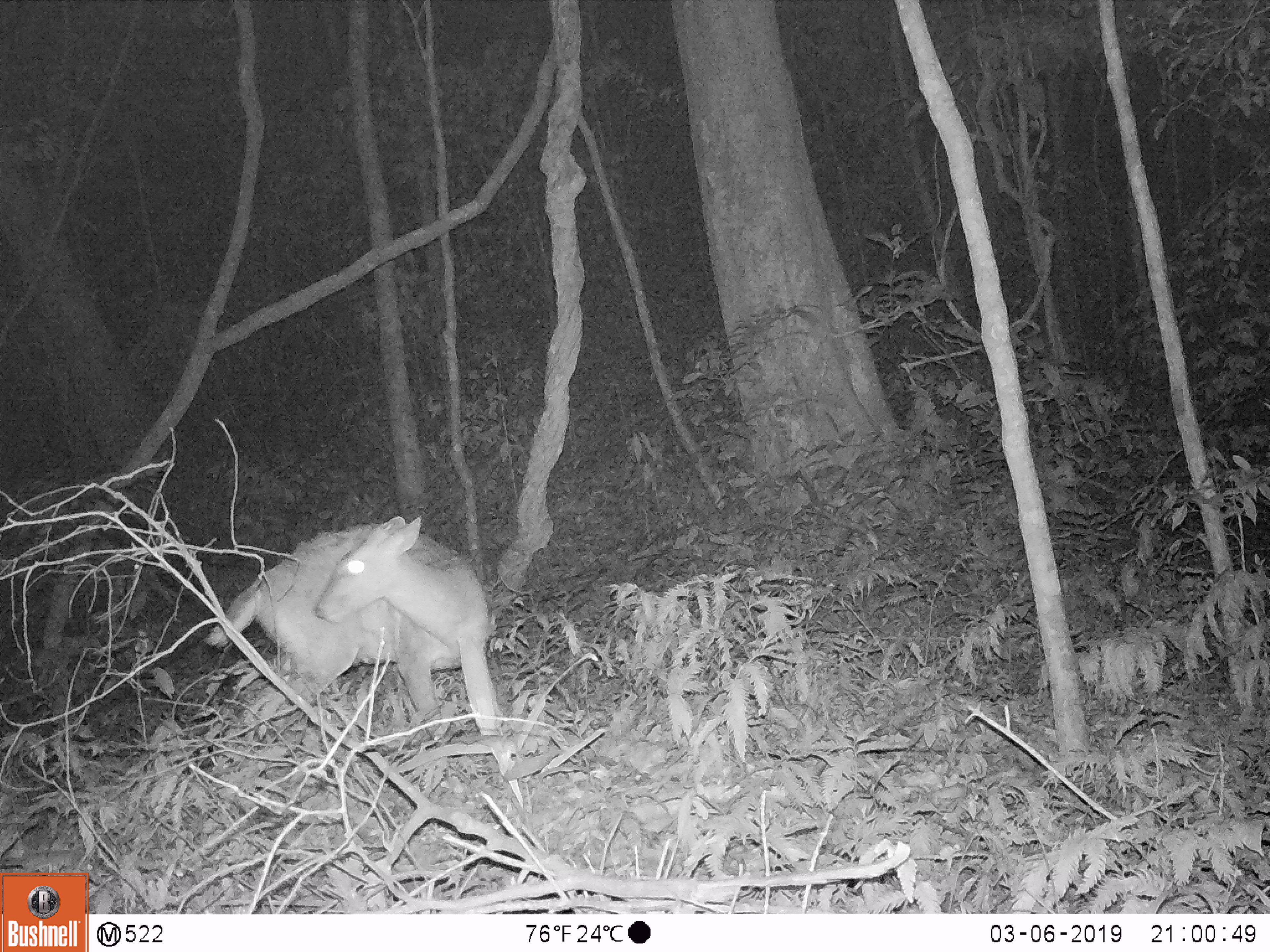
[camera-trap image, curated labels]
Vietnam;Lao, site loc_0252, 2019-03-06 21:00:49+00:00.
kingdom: Animalia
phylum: Chordata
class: Mammalia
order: Artiodactyla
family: Cervidae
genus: Muntiacus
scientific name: Muntiacus rooseveltorum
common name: roosevelt's muntjac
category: roosevelts muntjac group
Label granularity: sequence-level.